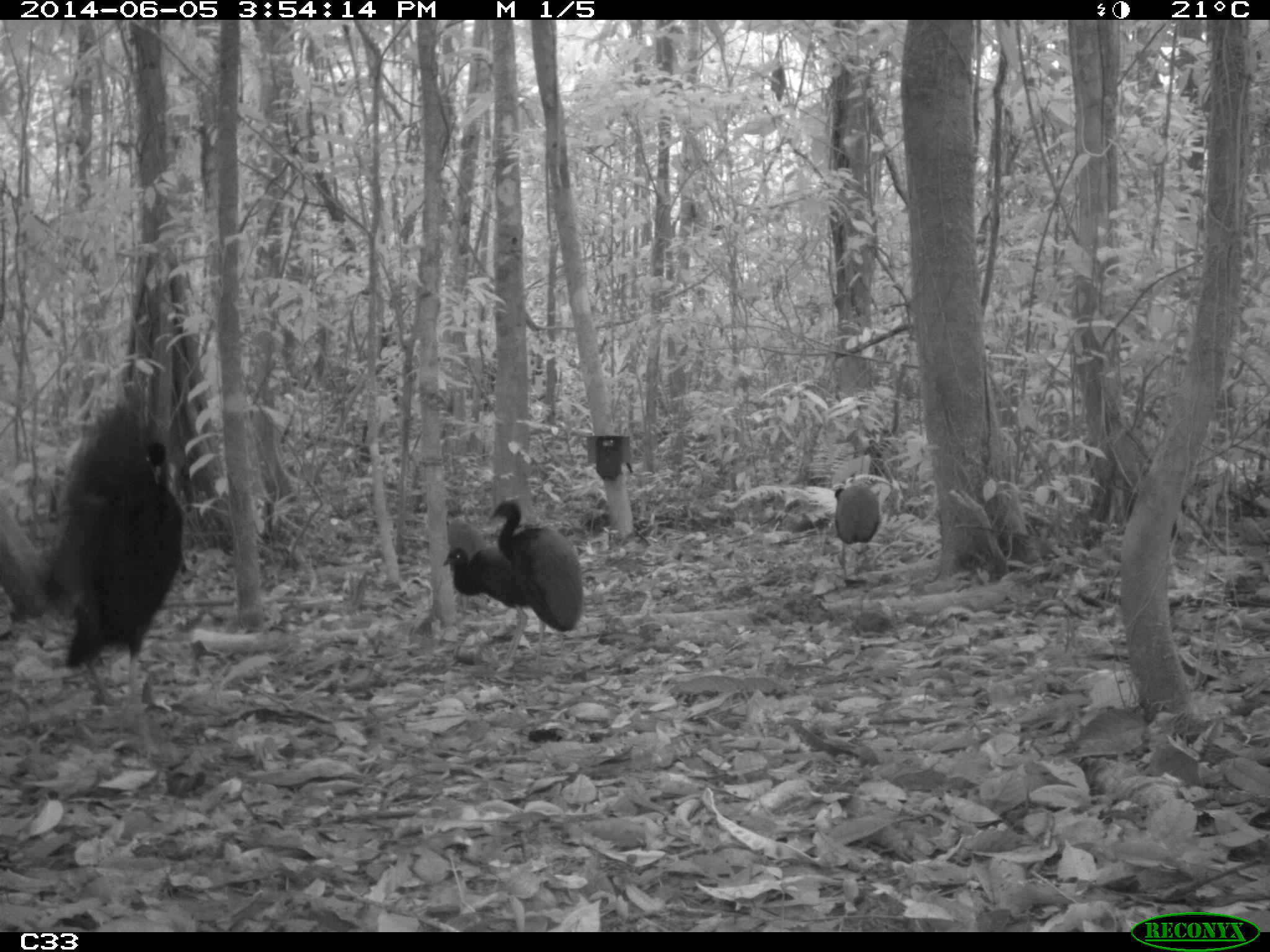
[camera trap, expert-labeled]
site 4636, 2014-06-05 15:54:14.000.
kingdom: Animalia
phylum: Chordata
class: Aves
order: Gruiformes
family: Psophiidae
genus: Psophia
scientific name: Psophia crepitans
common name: gray-winged trumpeter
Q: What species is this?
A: Psophia crepitans (gray-winged trumpeter).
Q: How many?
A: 6.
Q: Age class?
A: Adult.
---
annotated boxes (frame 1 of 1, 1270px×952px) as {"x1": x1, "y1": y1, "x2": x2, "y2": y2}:
psophia crepitans: {"x1": 54, "y1": 429, "x2": 186, "y2": 707}; {"x1": 486, "y1": 499, "x2": 582, "y2": 669}; {"x1": 443, "y1": 543, "x2": 529, "y2": 672}; {"x1": 832, "y1": 482, "x2": 880, "y2": 581}; {"x1": 185, "y1": 597, "x2": 191, "y2": 599}